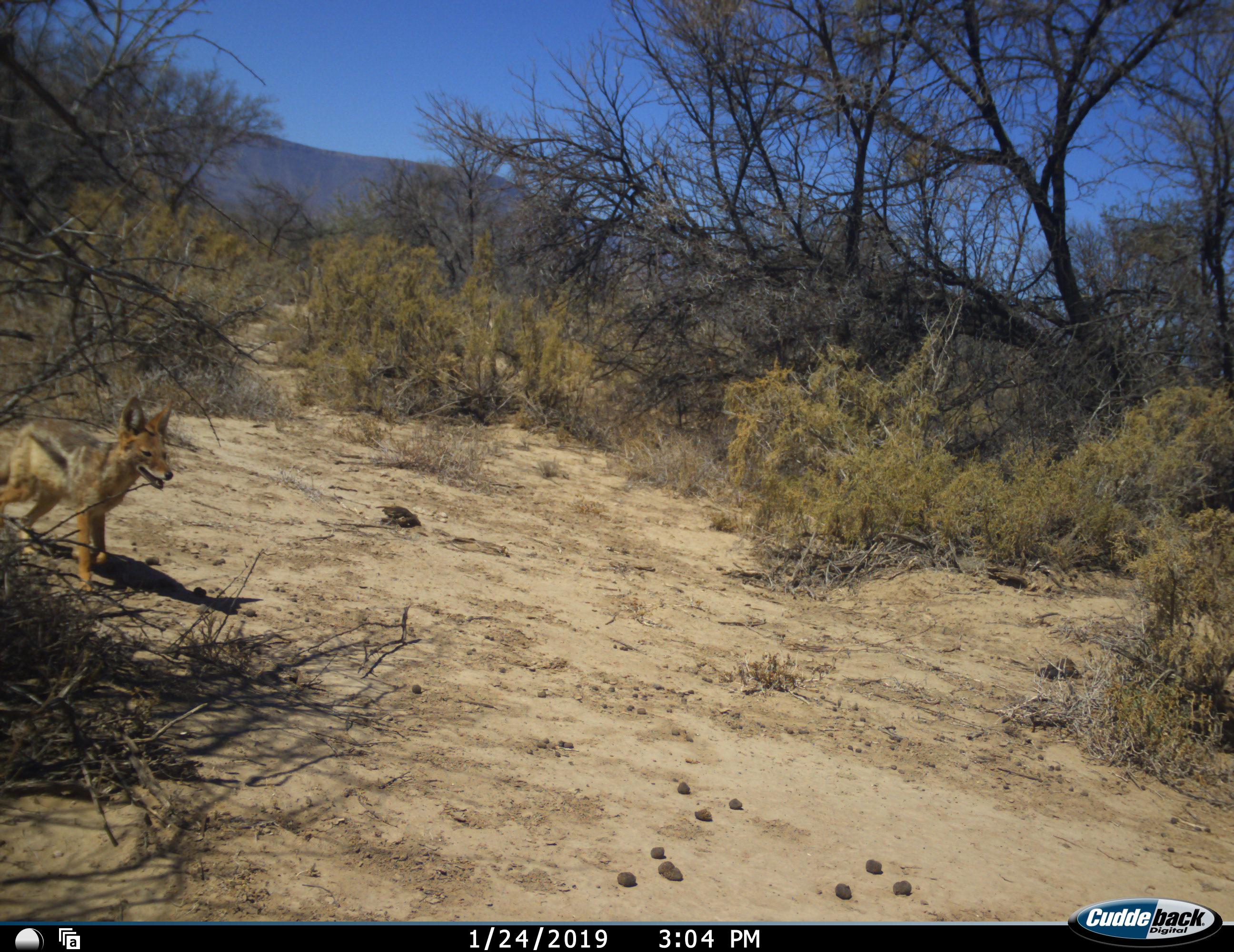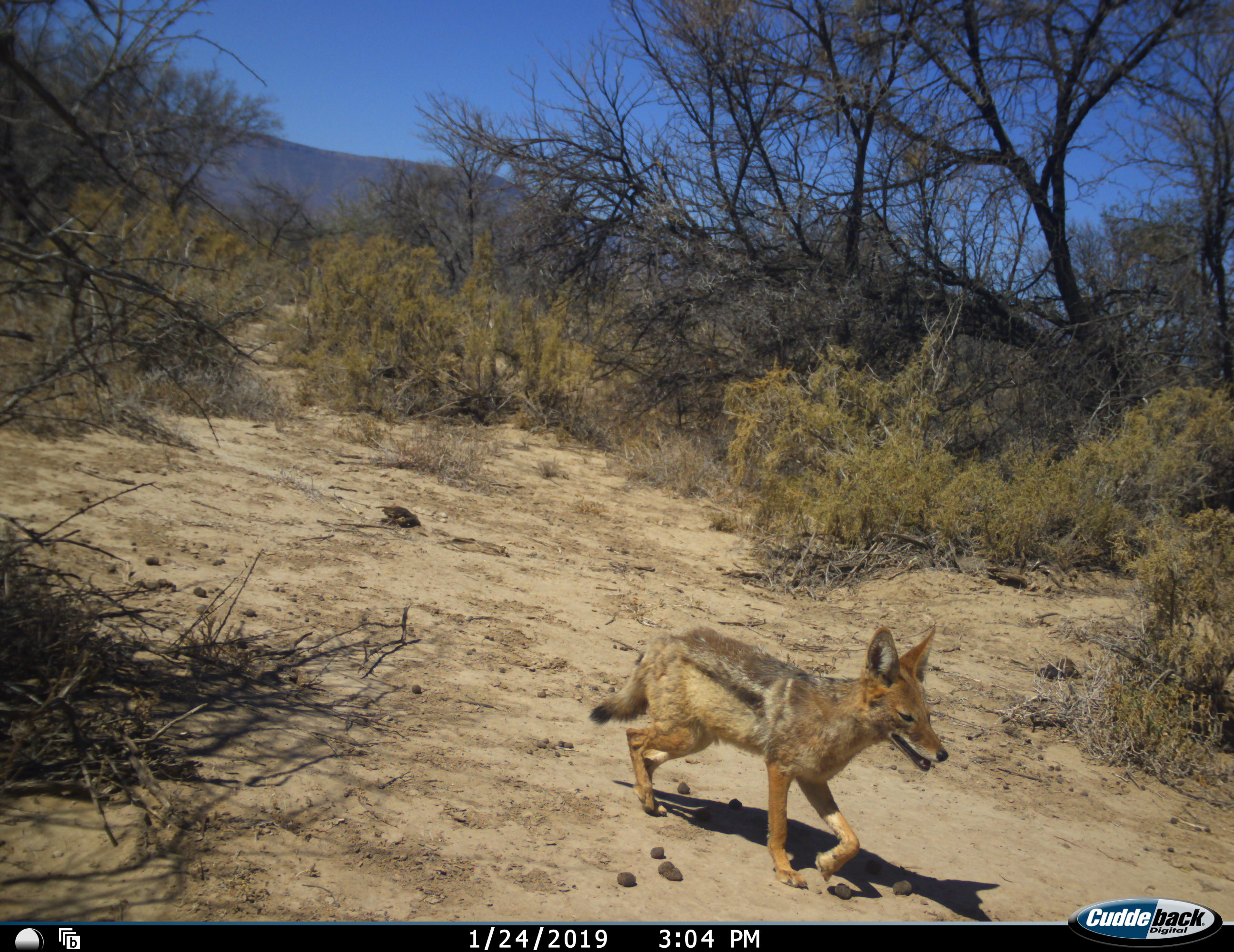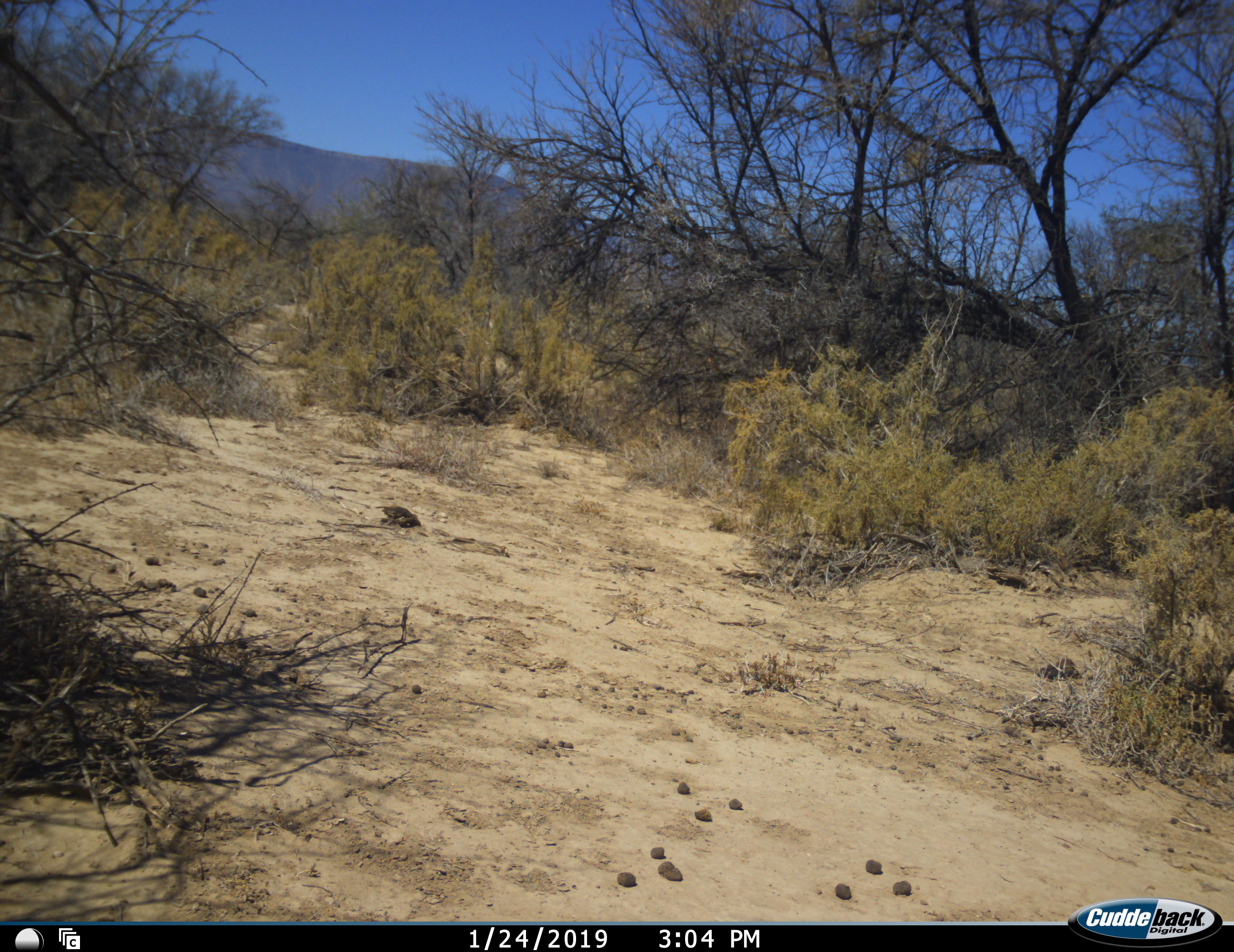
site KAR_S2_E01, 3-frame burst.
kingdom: Animalia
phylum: Chordata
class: Mammalia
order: Carnivora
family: Canidae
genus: Lupulella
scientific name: Lupulella mesomelas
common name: black-backed jackal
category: jackalblackbacked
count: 1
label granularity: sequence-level